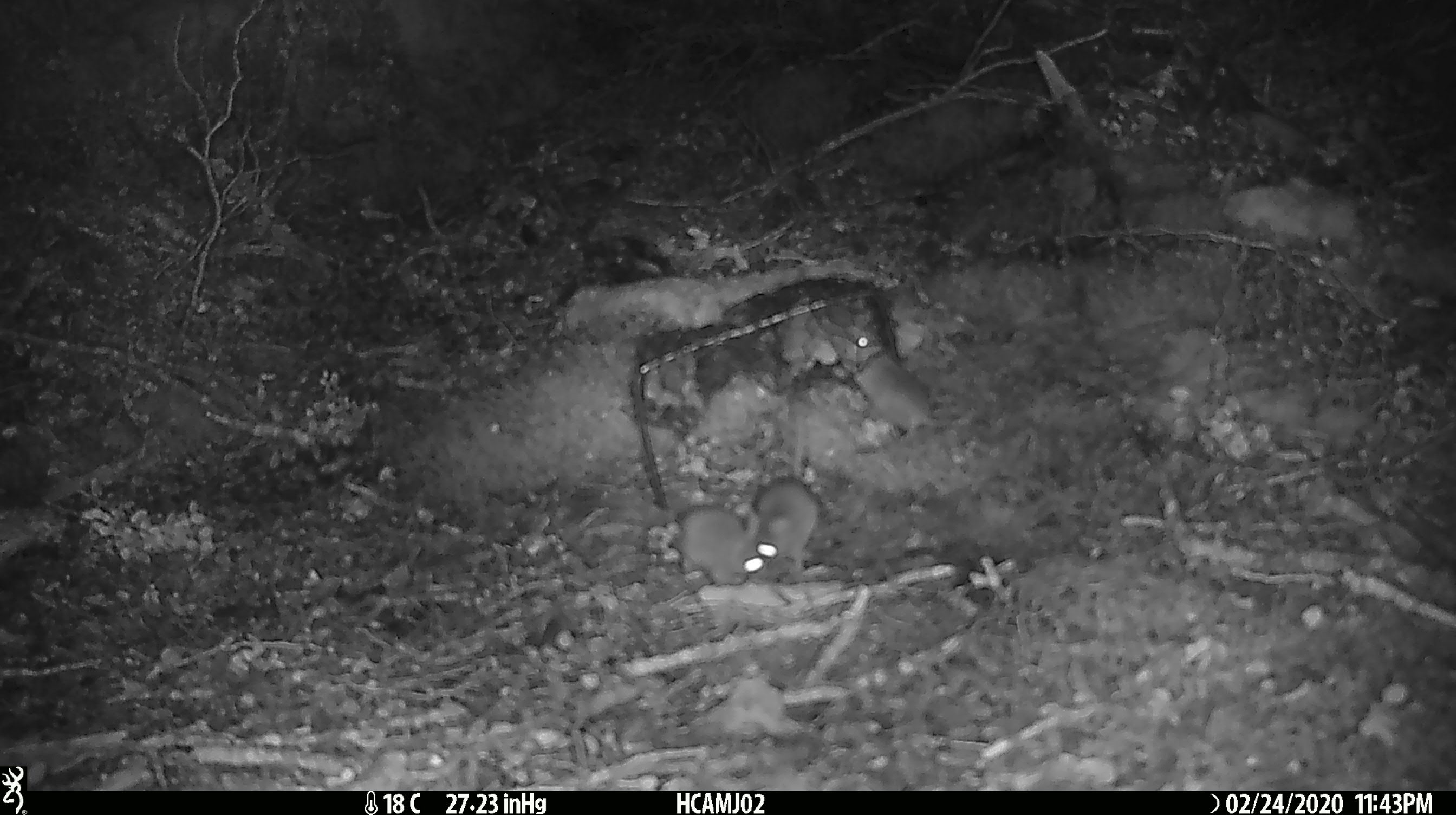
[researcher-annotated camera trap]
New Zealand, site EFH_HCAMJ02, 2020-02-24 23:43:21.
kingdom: Animalia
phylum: Chordata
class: Mammalia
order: Rodentia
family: Muridae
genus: Mus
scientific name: Mus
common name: mouse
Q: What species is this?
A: Mouse (Mus).